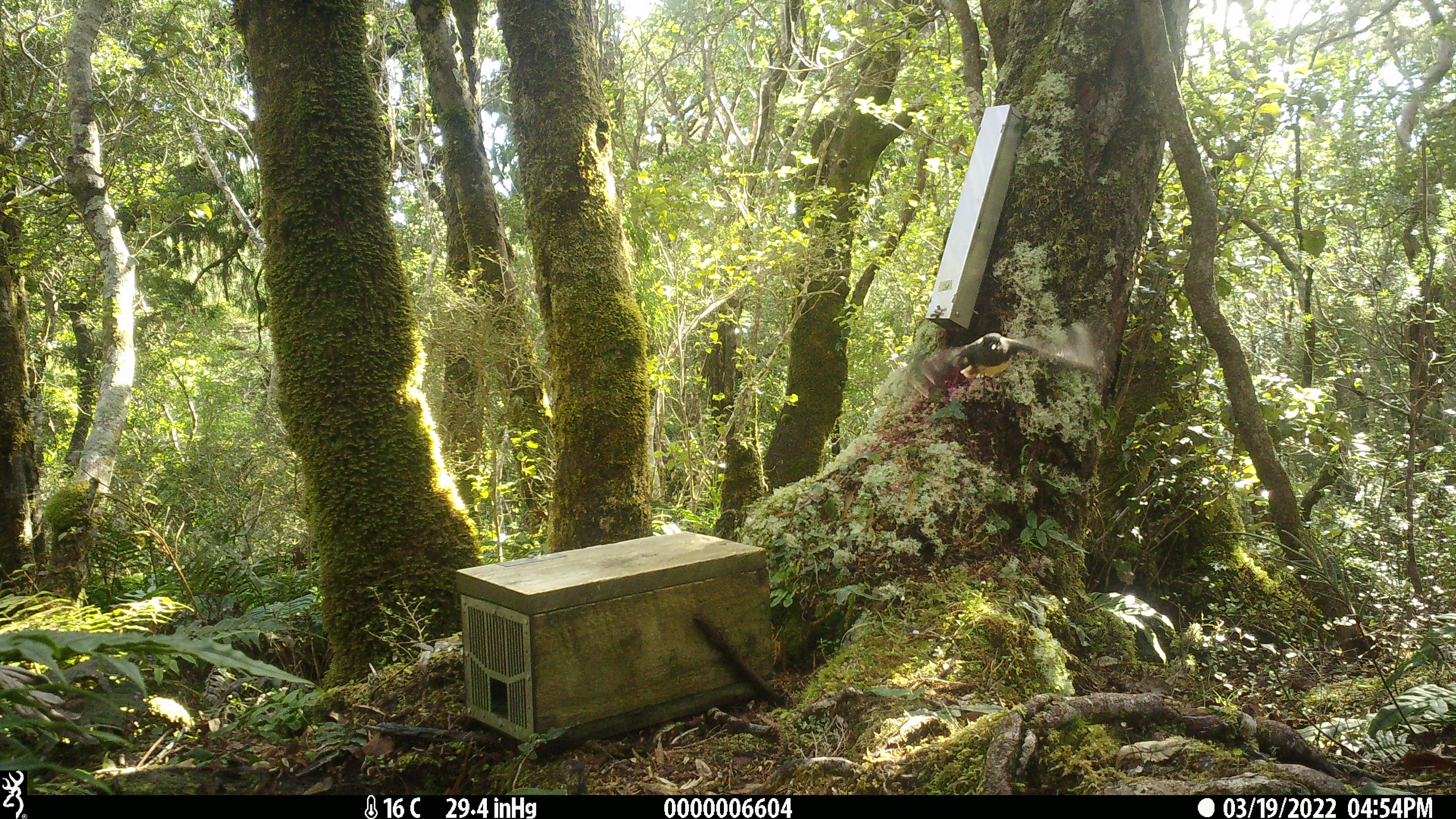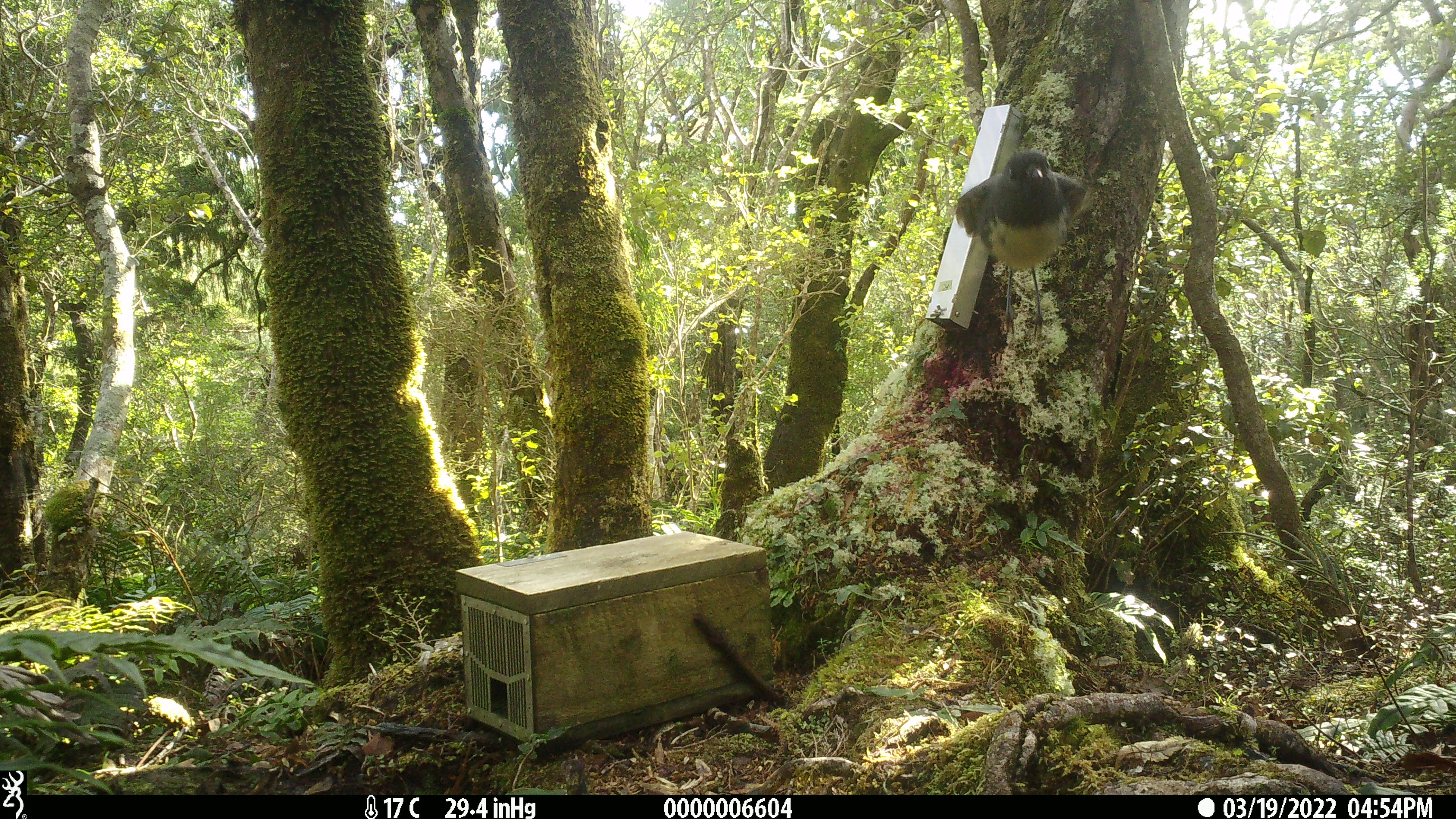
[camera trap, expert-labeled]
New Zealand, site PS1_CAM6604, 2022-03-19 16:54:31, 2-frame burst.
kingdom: Animalia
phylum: Chordata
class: Aves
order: Passeriformes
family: Petroicidae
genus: Petroica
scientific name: Petroica australis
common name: new zealand robin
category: robin